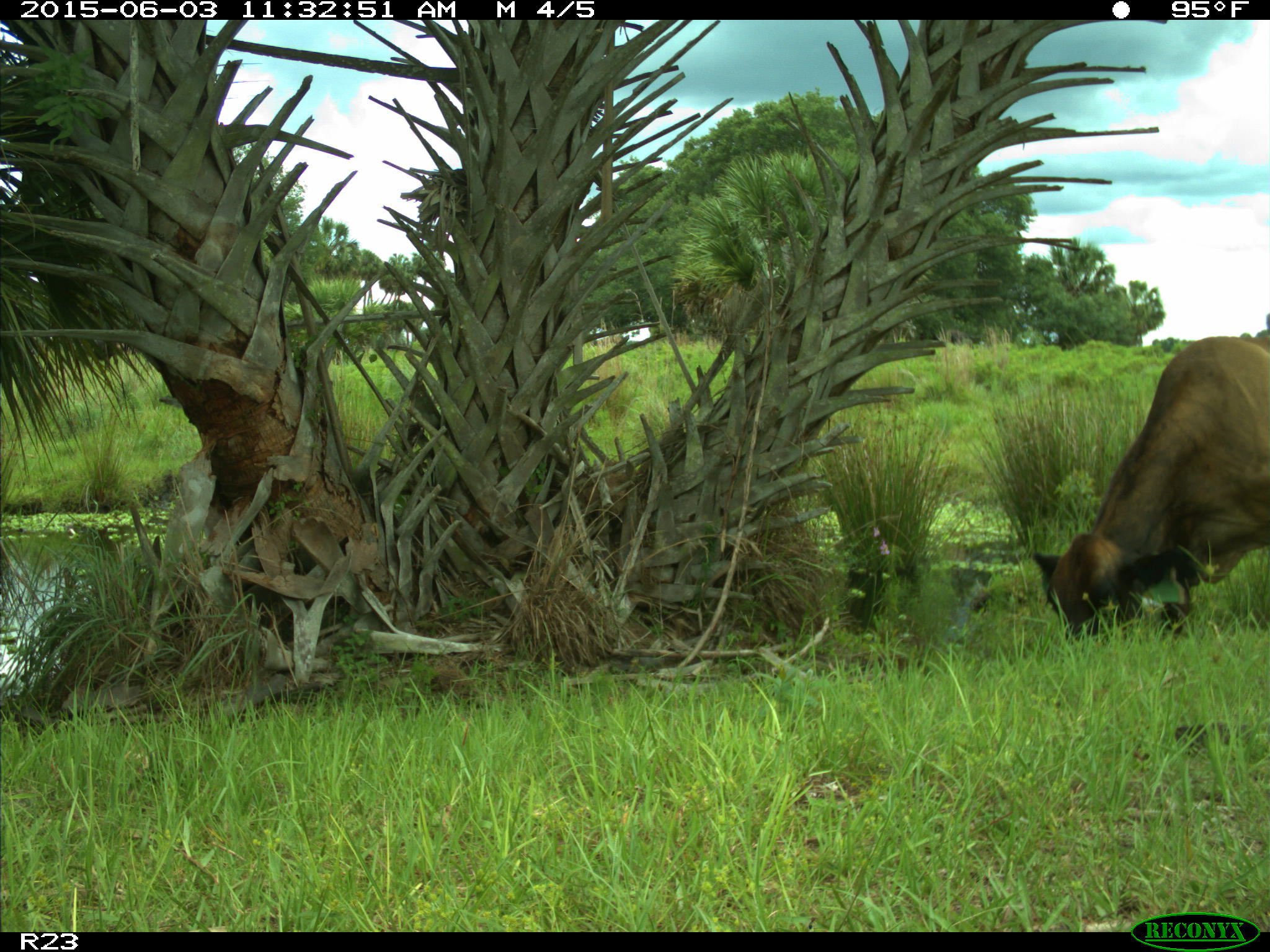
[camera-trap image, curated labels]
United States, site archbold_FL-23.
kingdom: Animalia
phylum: Chordata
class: Mammalia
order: Artiodactyla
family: Bovidae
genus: Bos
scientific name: Bos taurus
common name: domestic cow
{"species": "Bos taurus (domestic cow)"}